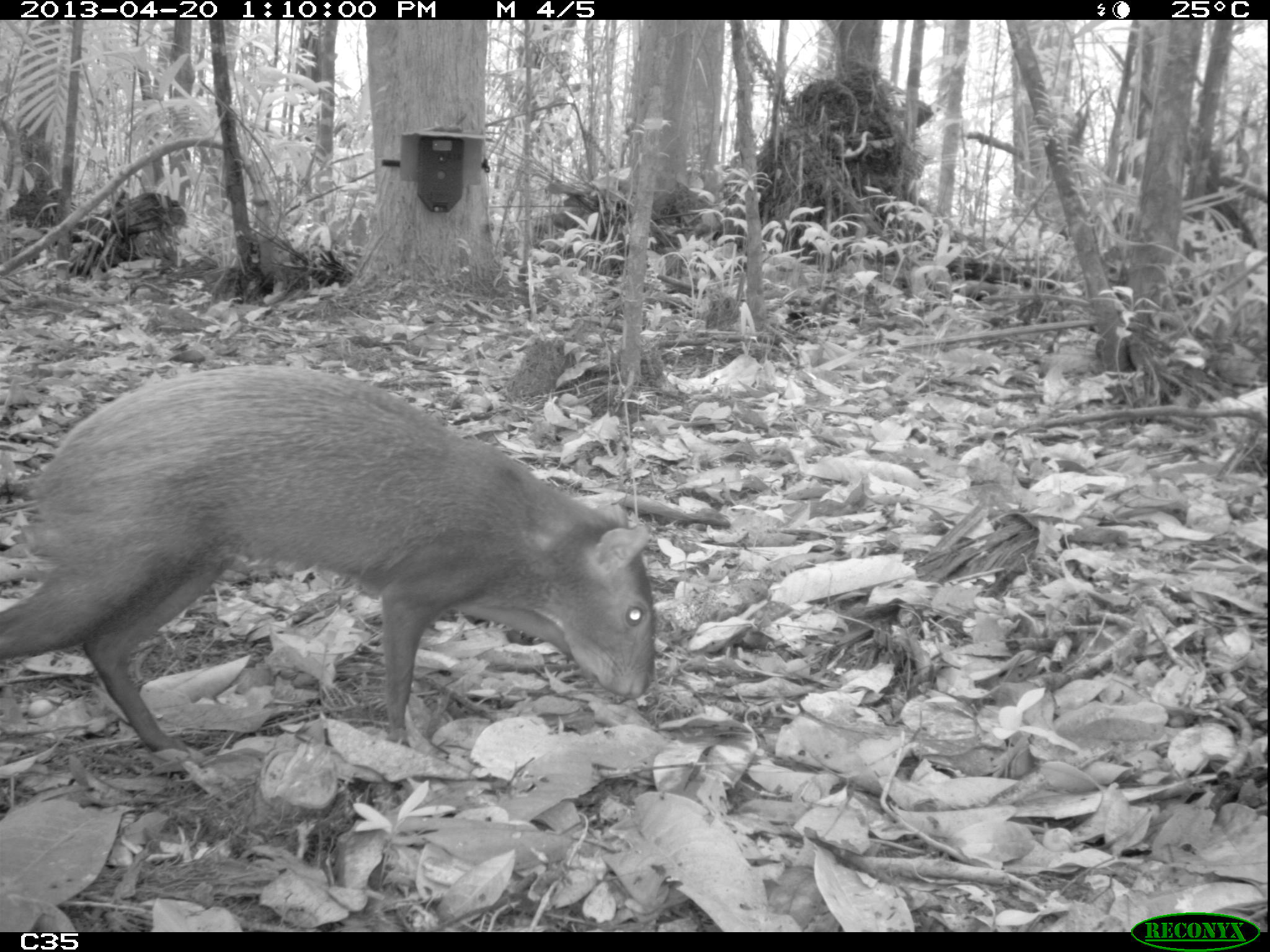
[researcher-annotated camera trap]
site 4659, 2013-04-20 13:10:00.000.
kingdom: Animalia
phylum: Chordata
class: Mammalia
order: Rodentia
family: Dasyproctidae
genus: Dasyprocta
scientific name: Dasyprocta leporina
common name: red-rumped agouti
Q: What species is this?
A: Dasyprocta leporina (red-rumped agouti).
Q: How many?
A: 1.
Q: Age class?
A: Adult.